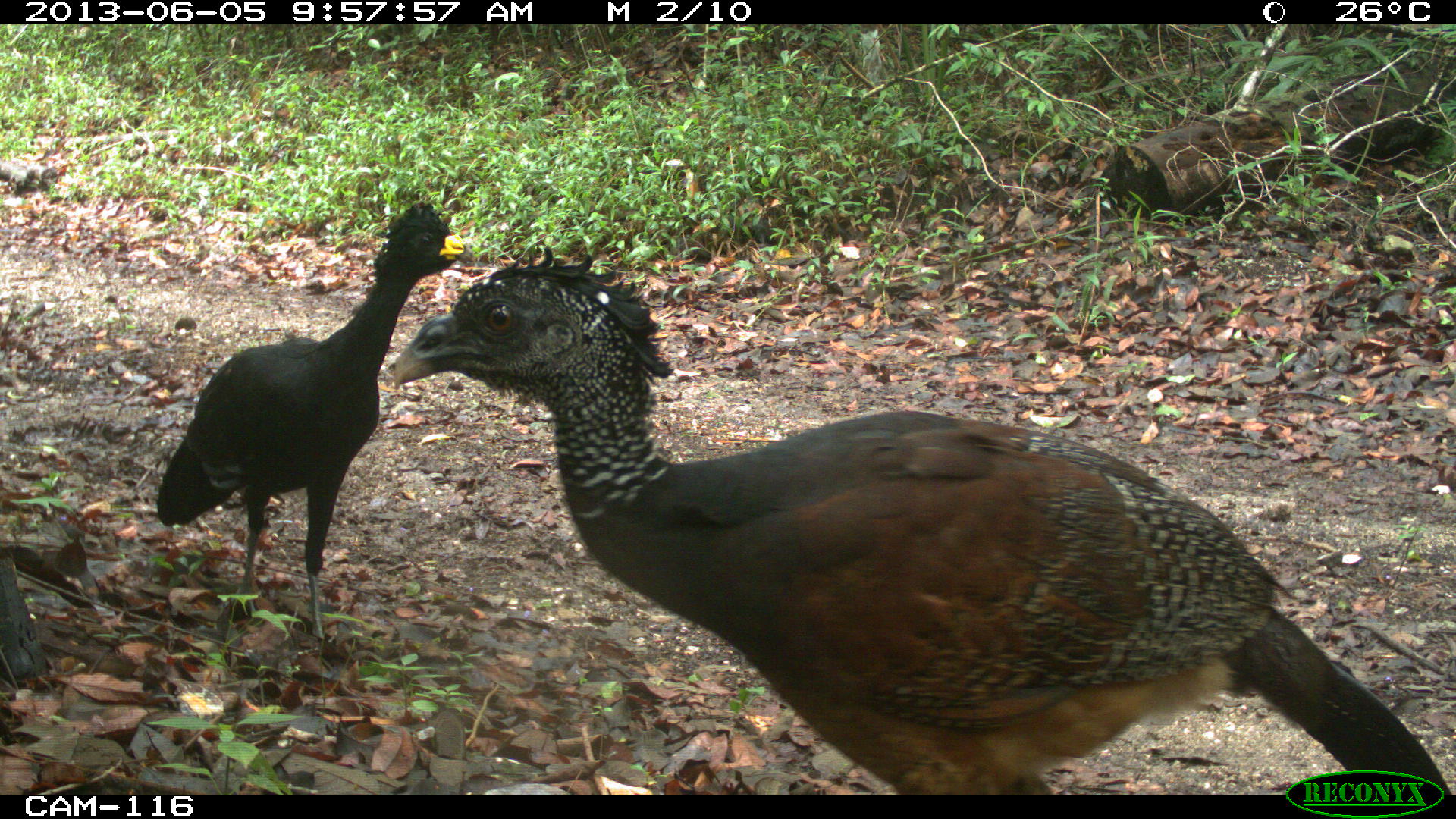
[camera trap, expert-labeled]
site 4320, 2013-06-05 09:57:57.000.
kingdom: Animalia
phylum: Chordata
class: Aves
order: Galliformes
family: Cracidae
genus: Crax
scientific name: Crax rubra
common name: great curassow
Crax rubra (great curassow), count 3.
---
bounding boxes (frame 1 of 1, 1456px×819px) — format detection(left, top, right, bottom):
crax rubra: detection(386, 237, 1451, 791); detection(147, 192, 467, 658)